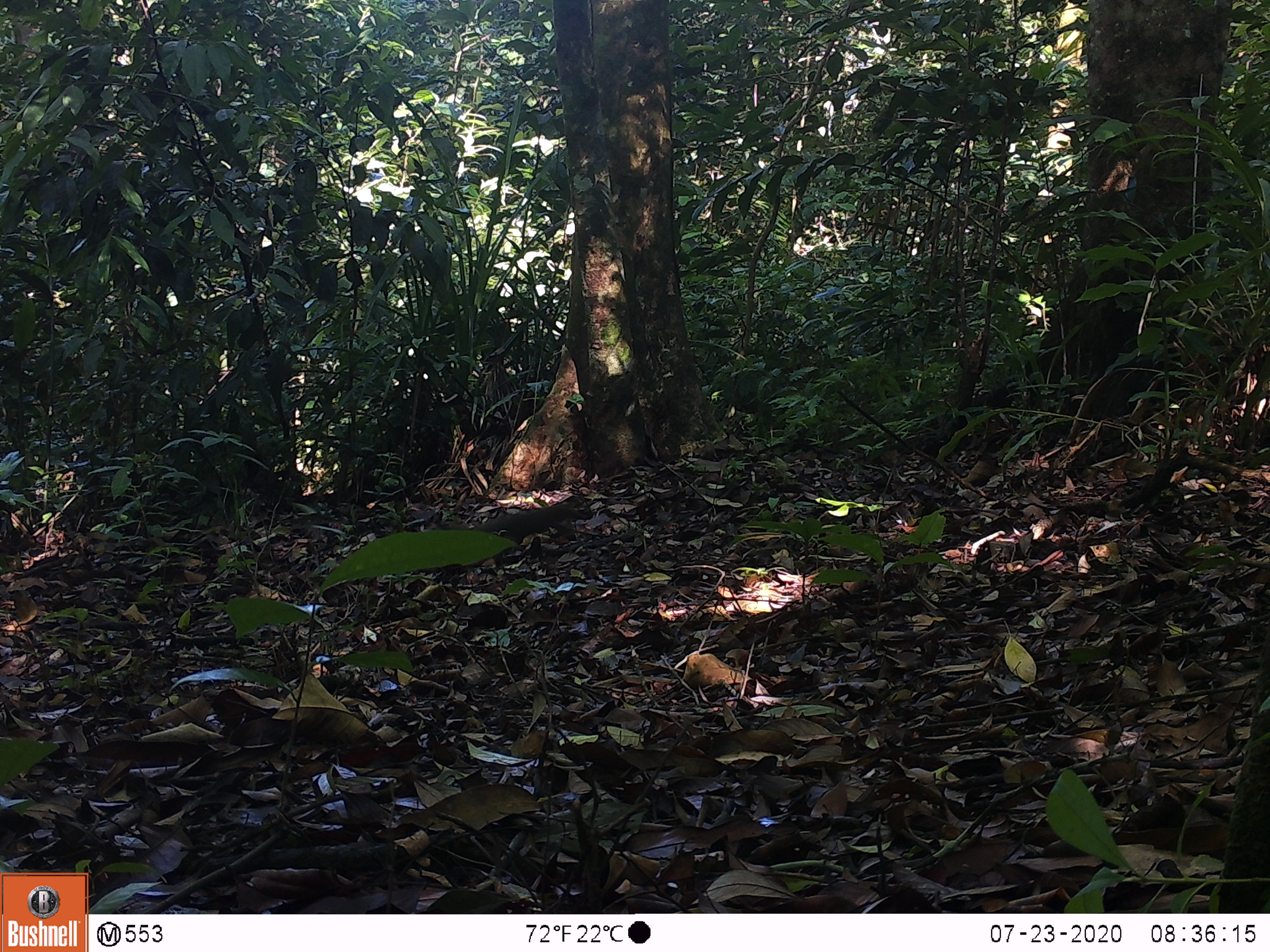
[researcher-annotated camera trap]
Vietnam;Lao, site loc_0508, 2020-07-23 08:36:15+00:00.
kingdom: Animalia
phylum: Chordata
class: Mammalia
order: Rodentia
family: Sciuridae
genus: Sciurus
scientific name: Sciurus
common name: squirrel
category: unidentified squirrel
Unidentified squirrel (squirrel) (Sciurus). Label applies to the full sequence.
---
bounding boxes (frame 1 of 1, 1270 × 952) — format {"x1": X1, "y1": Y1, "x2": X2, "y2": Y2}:
unidentified squirrel: {"x1": 441, "y1": 494, "x2": 593, "y2": 565}